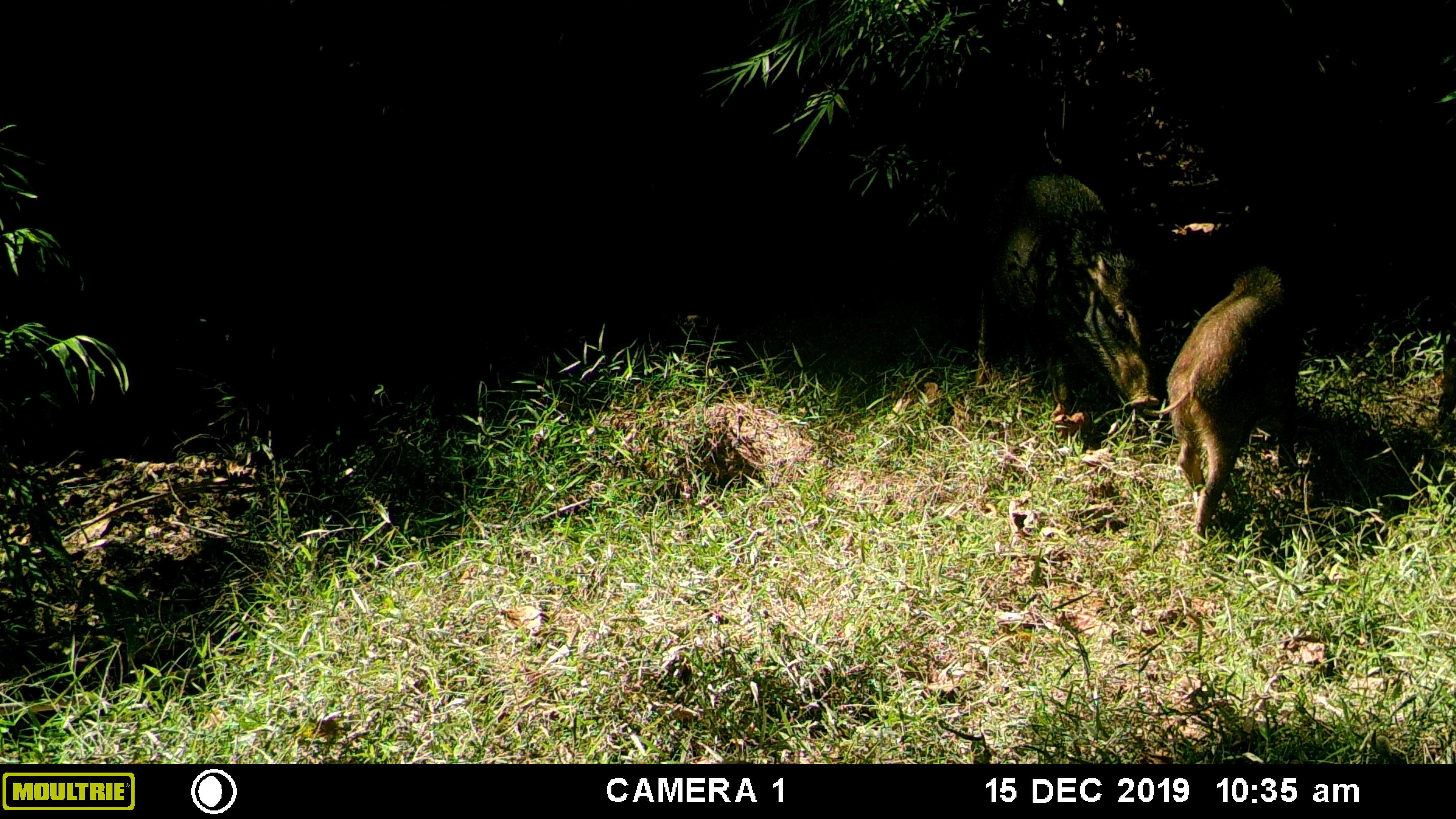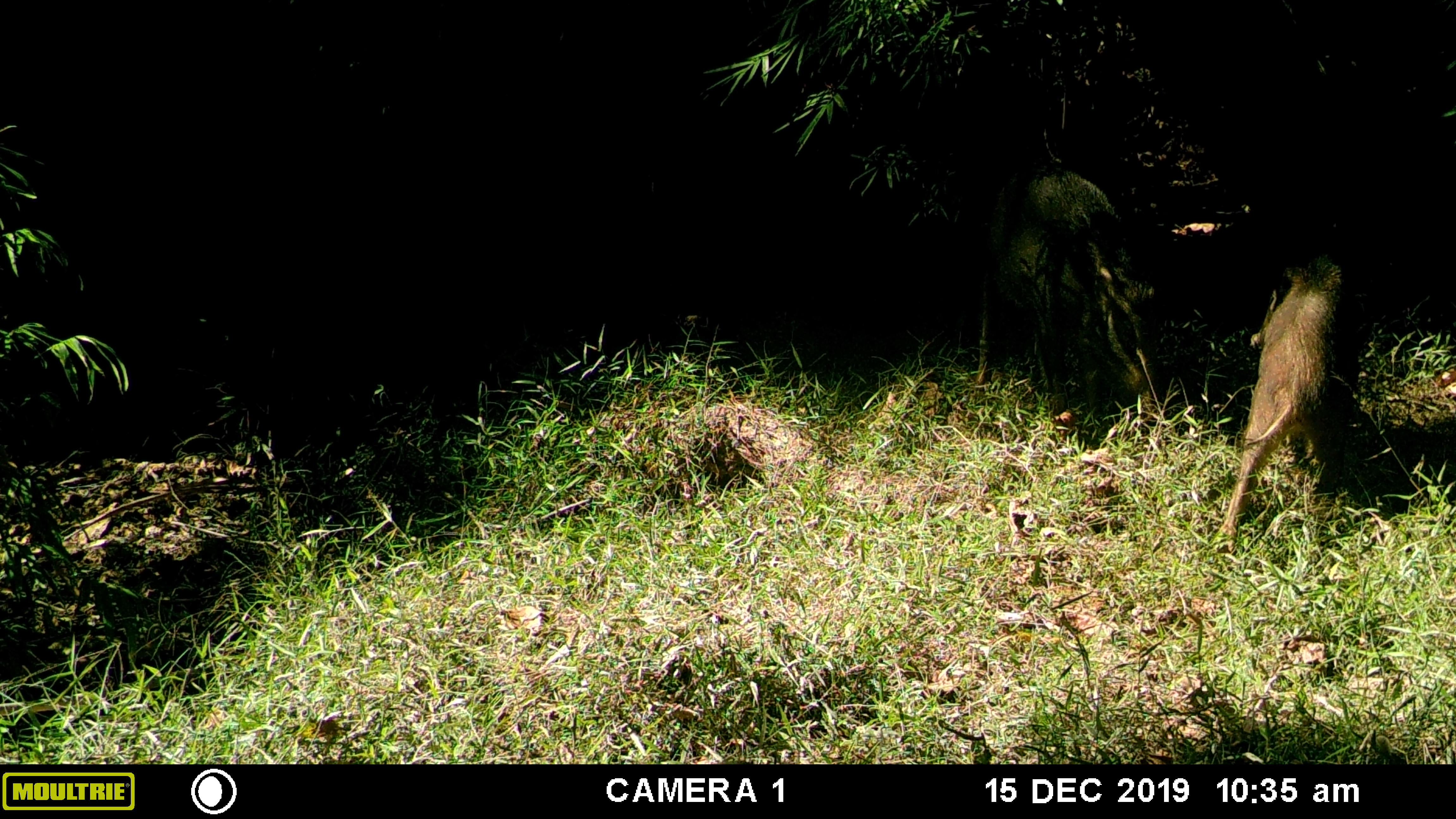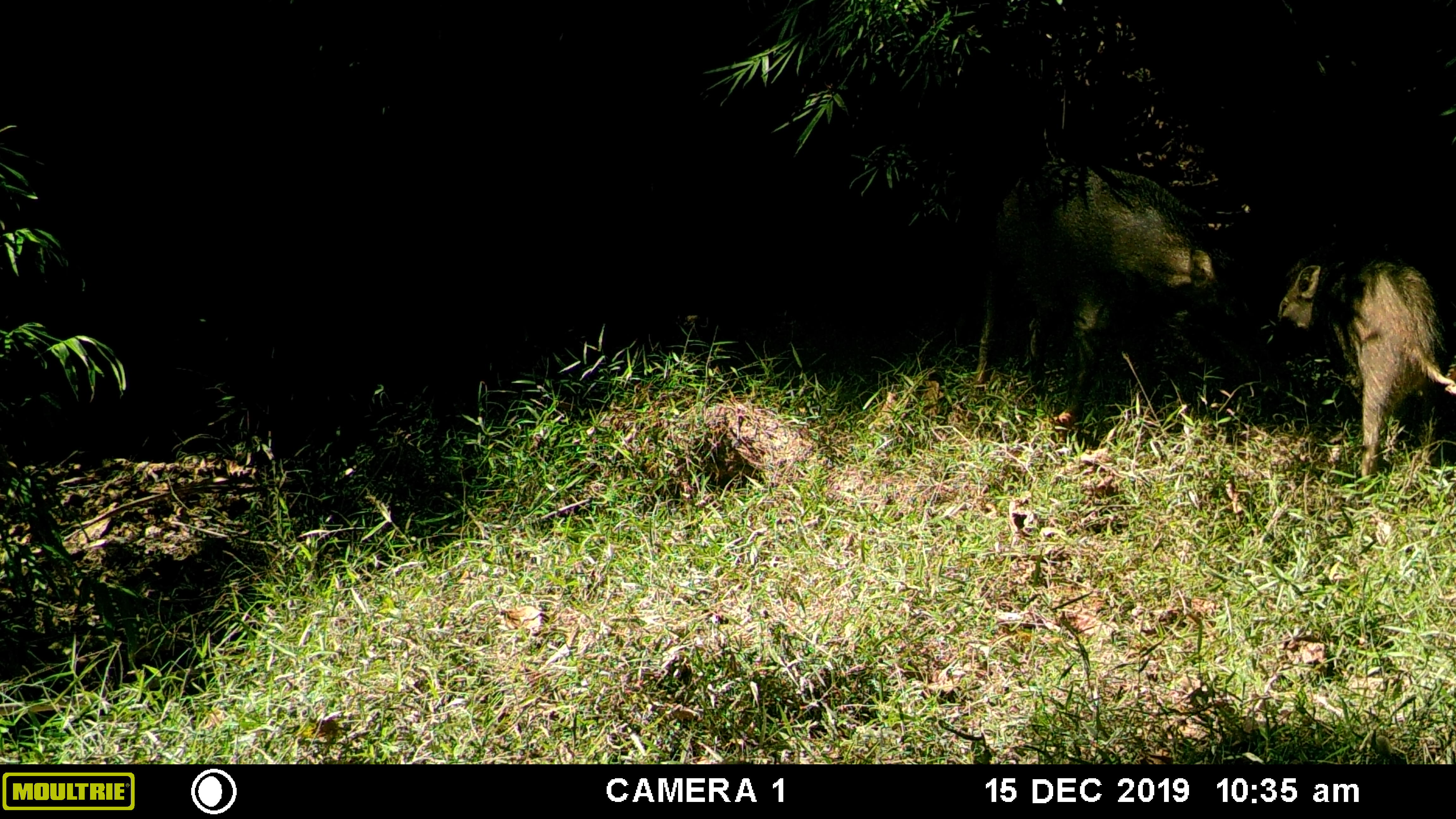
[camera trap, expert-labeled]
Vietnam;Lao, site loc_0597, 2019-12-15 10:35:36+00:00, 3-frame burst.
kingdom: Animalia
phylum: Chordata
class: Mammalia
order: Artiodactyla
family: Suidae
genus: Sus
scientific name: Sus scrofa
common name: eurasian wild pig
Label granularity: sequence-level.